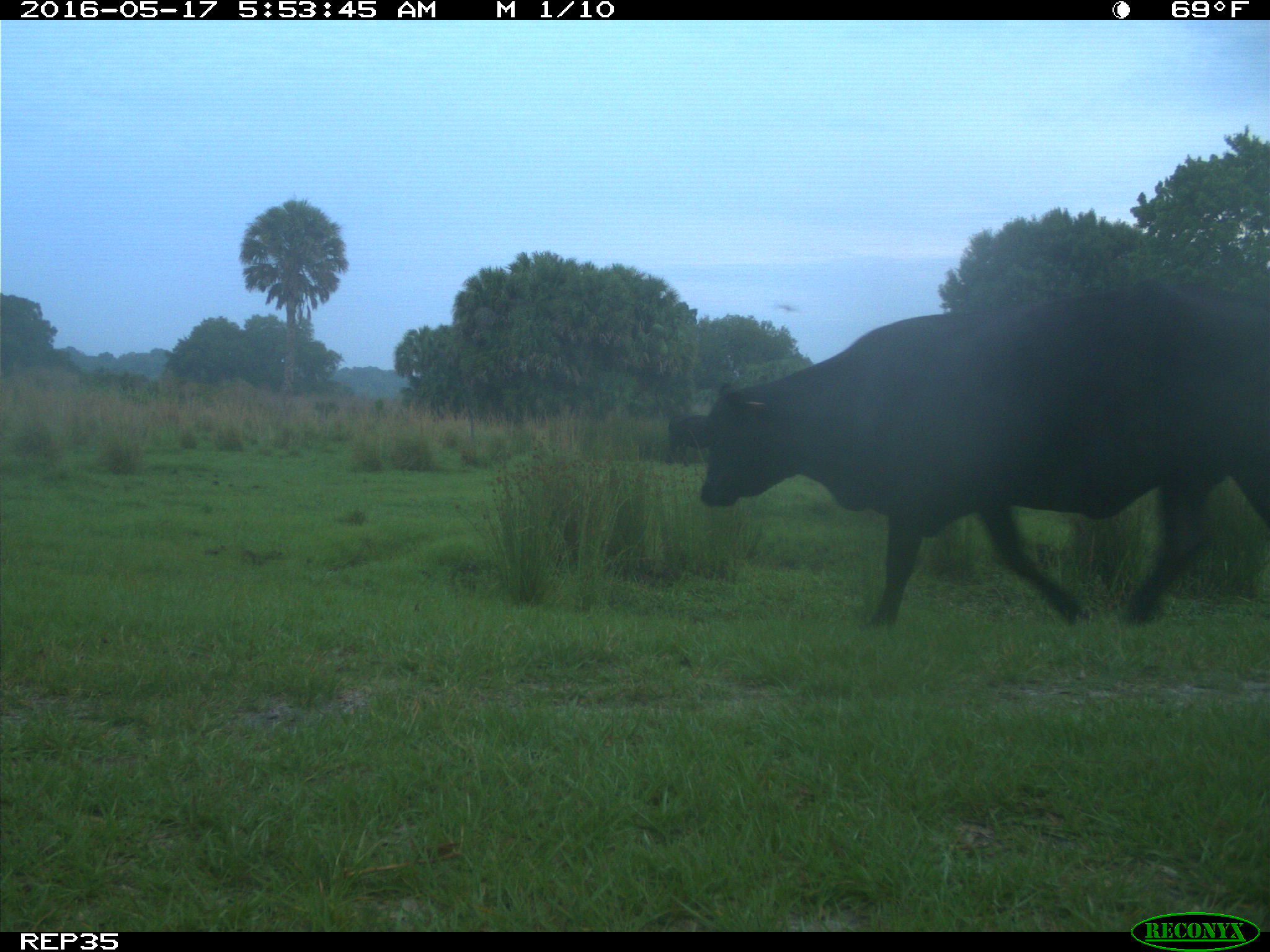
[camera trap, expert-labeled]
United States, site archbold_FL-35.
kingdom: Animalia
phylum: Chordata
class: Mammalia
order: Artiodactyla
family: Bovidae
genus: Bos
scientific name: Bos taurus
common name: domestic cow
Bos taurus (domestic cow).